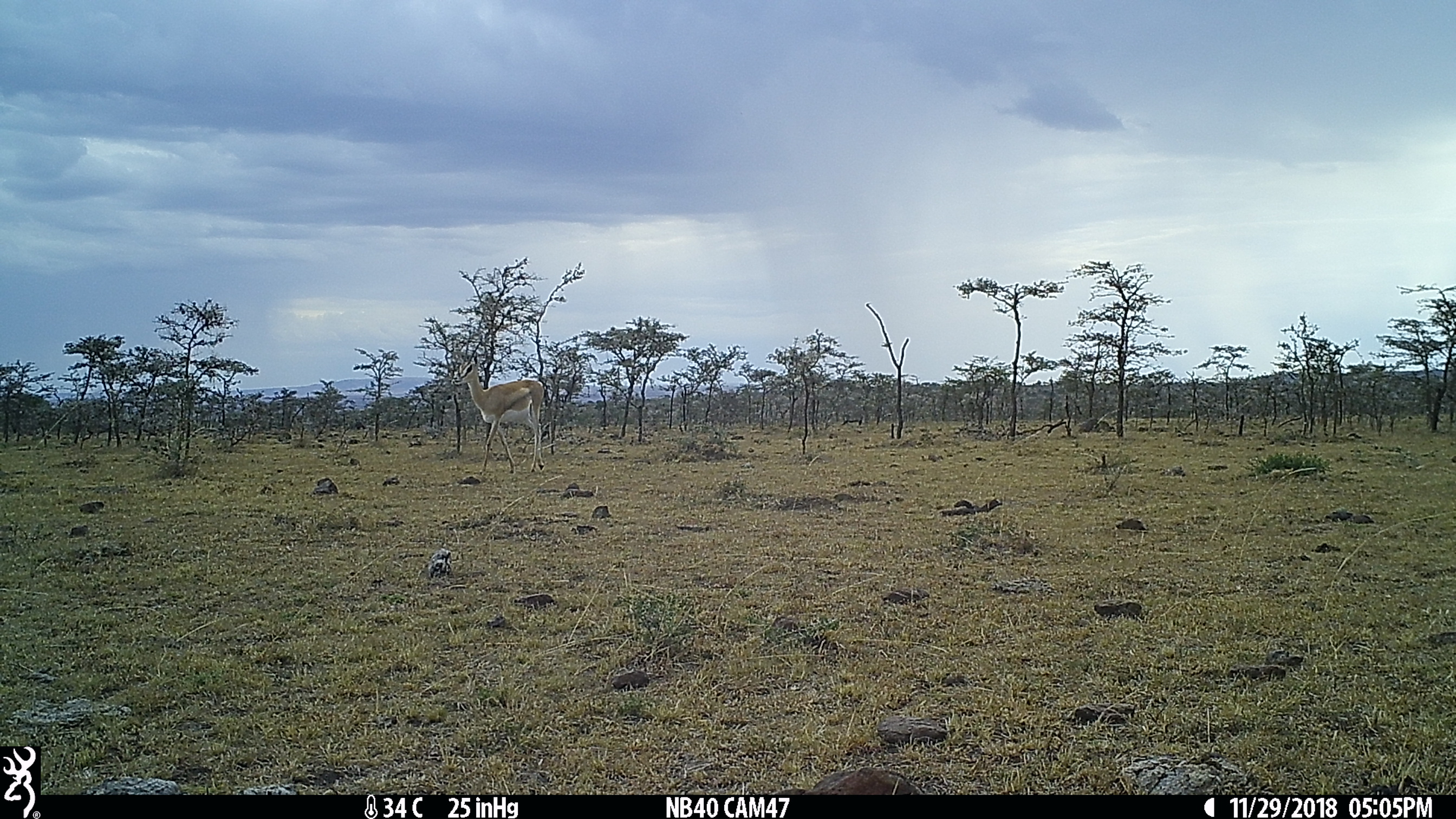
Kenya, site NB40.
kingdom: Animalia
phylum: Chordata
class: Mammalia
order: Artiodactyla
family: Bovidae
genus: Nanger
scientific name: Nanger granti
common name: grant's gazelle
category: gazelle grants